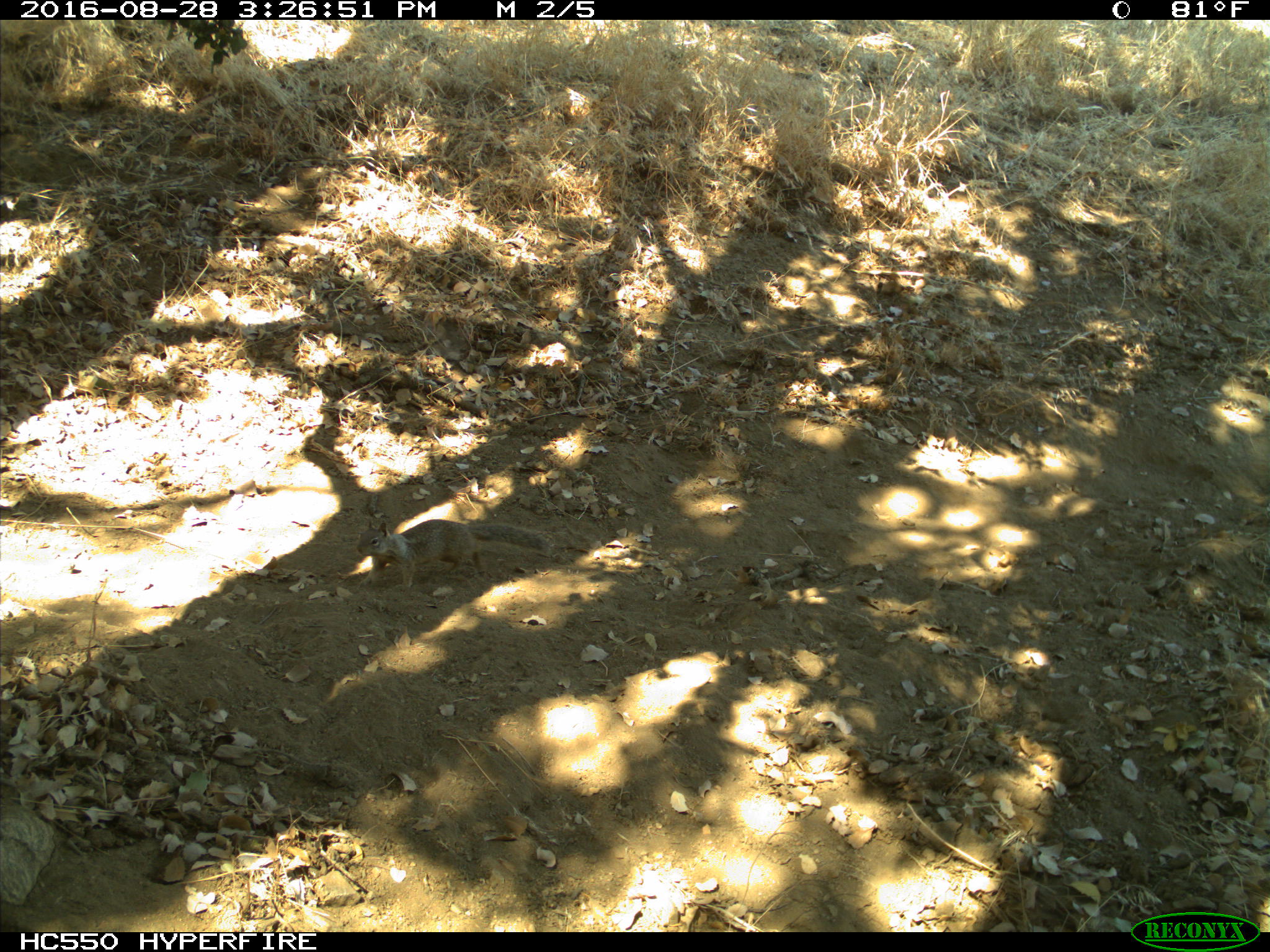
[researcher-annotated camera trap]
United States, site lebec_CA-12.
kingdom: Animalia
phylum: Chordata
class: Mammalia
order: Rodentia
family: Sciuridae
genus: Otospermophilus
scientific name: Otospermophilus beecheyi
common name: california ground squirrel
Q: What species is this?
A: Otospermophilus beecheyi (california ground squirrel).